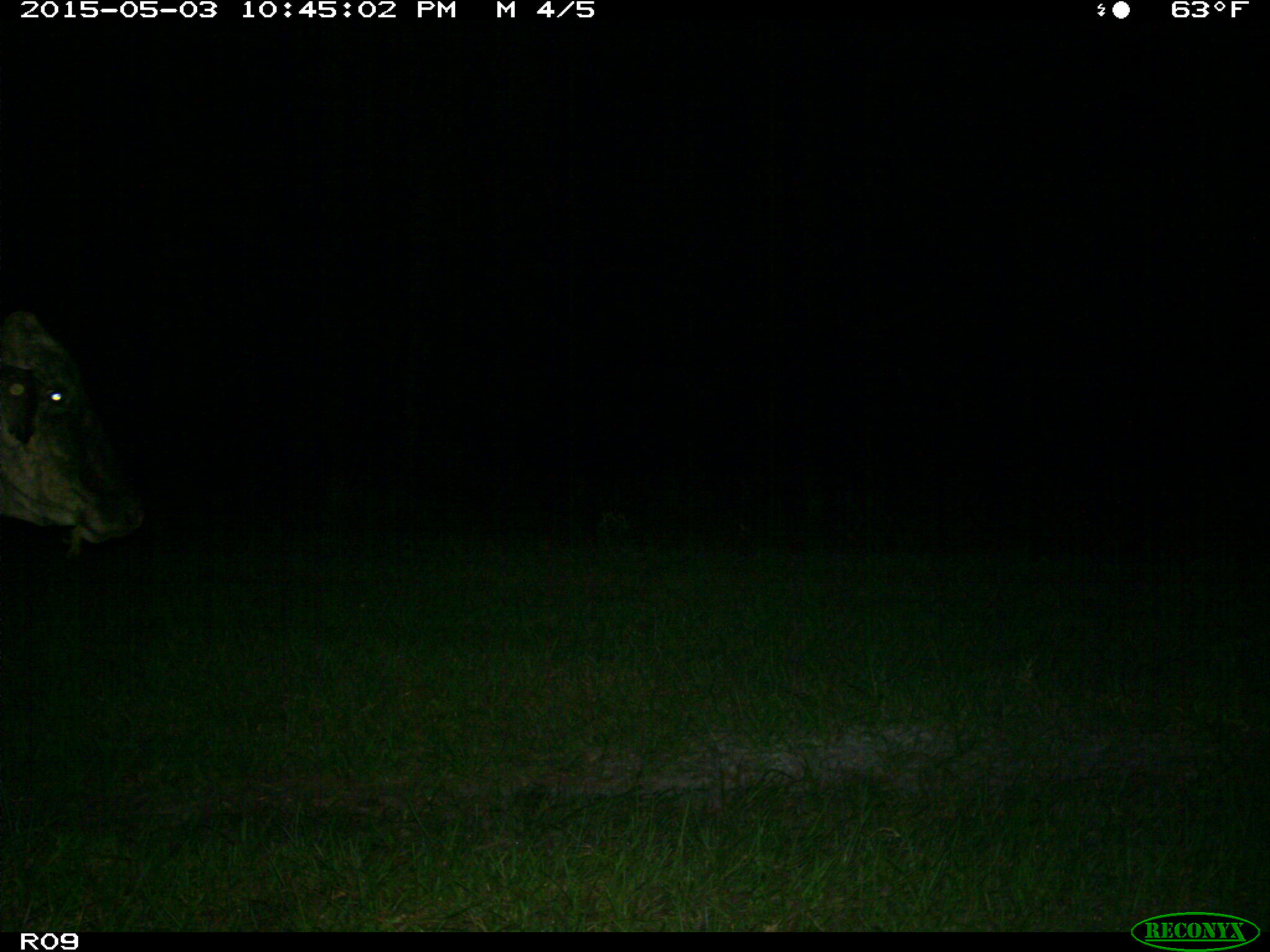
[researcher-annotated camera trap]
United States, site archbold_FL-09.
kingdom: Animalia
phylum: Chordata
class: Mammalia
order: Artiodactyla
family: Bovidae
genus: Bos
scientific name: Bos taurus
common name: domestic cow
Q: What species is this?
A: Bos taurus (domestic cow).